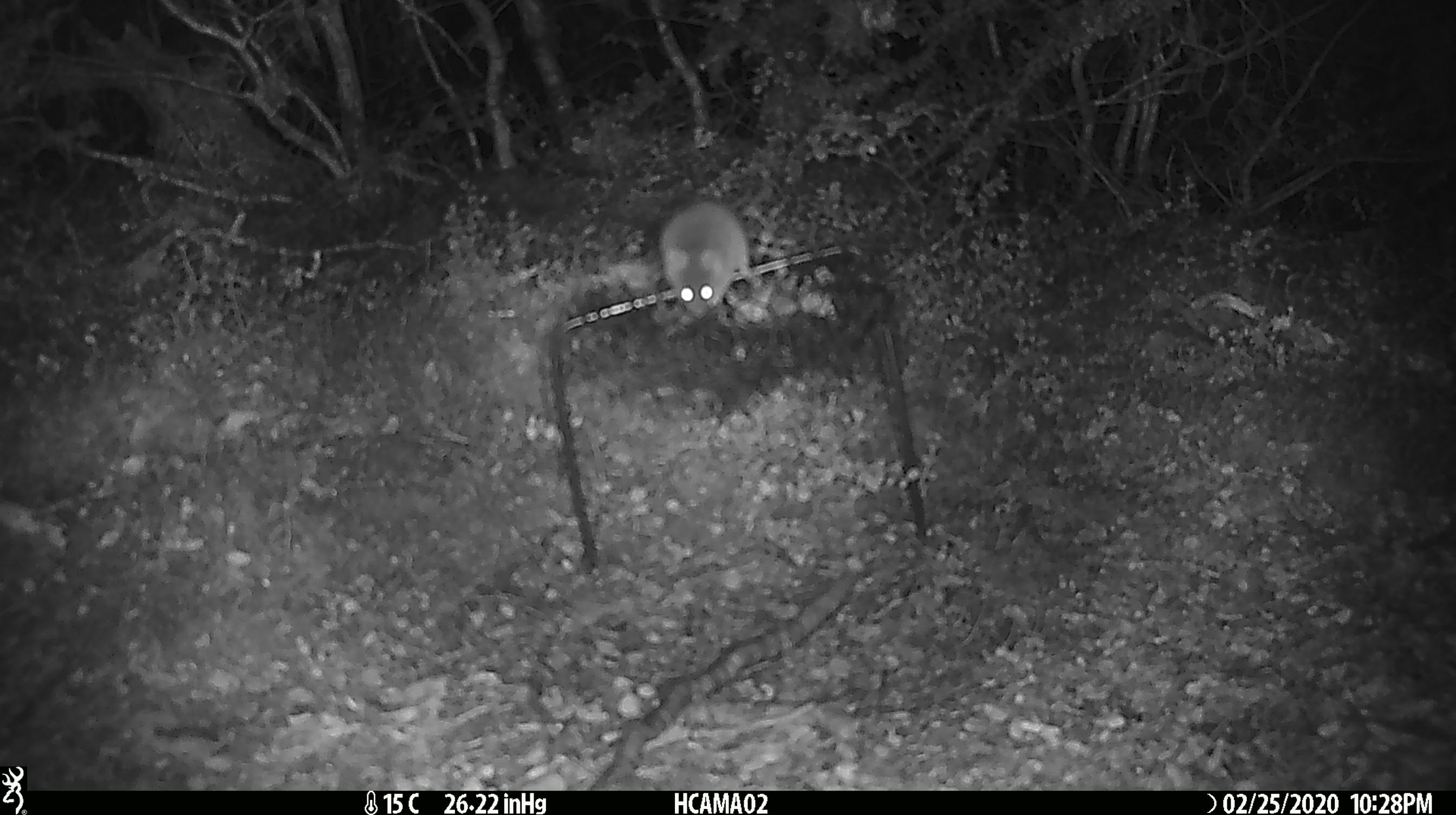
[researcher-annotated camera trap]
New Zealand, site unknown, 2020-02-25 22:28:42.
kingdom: Animalia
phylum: Chordata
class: Mammalia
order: Rodentia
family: Muridae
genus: Mus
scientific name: Mus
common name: mouse